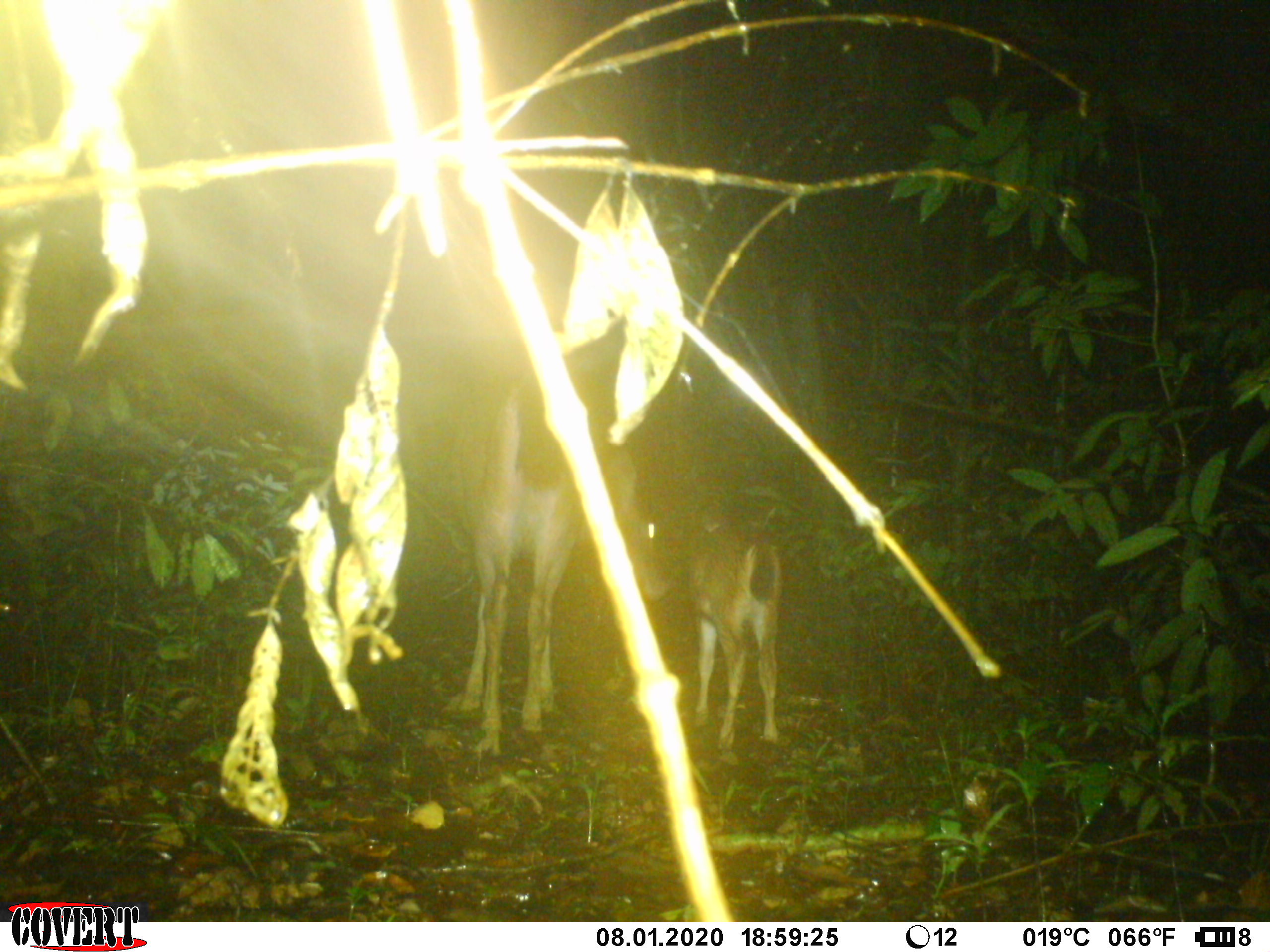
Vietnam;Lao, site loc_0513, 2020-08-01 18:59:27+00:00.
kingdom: Animalia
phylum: Chordata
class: Mammalia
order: Artiodactyla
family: Cervidae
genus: Rusa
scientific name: Rusa unicolor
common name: sambar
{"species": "sambar (Rusa unicolor)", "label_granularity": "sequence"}